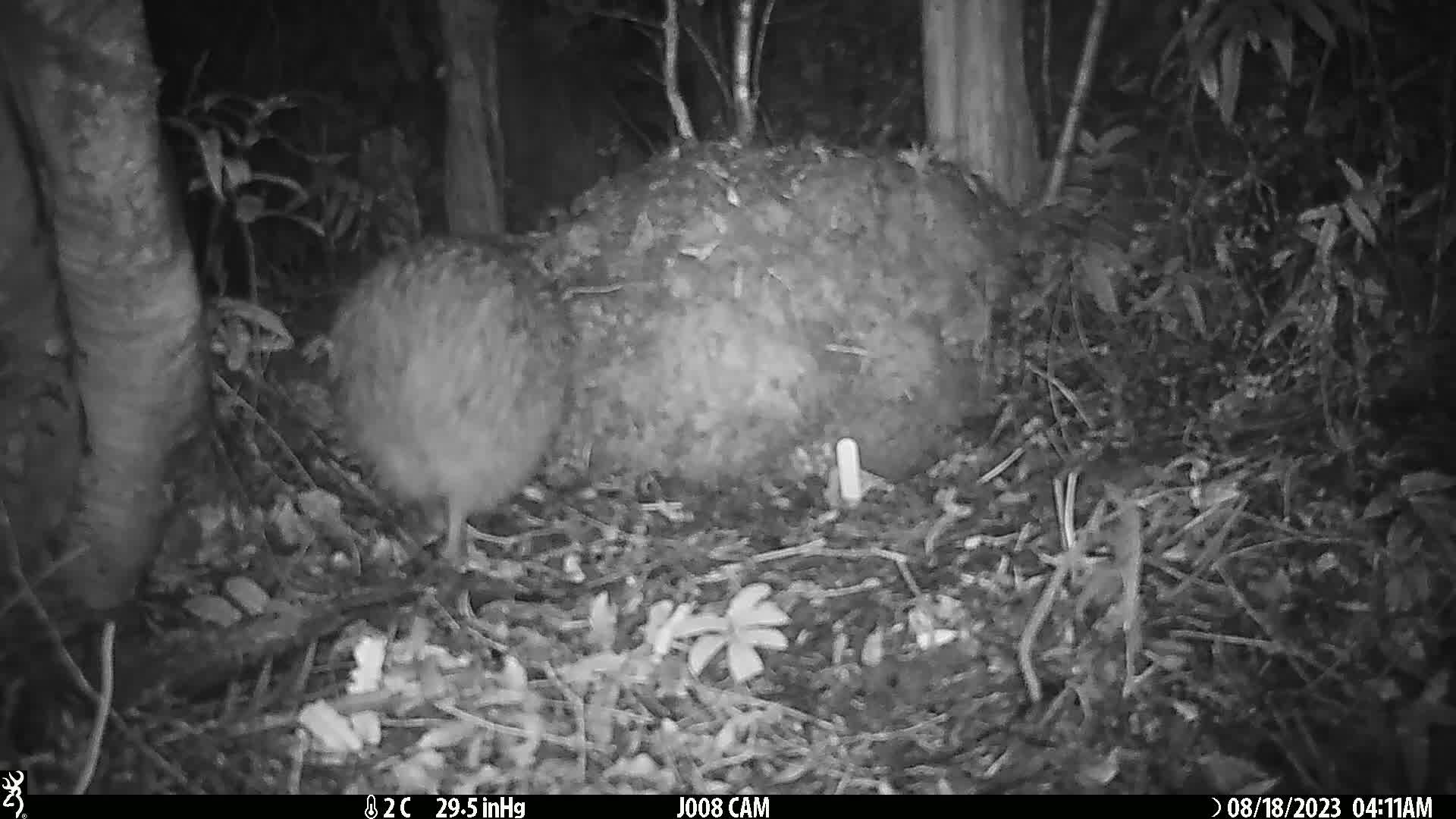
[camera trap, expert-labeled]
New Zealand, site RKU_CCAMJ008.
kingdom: Animalia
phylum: Chordata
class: Aves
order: Apterygiformes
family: Apterygidae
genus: Apteryx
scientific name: Apteryx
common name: kiwi